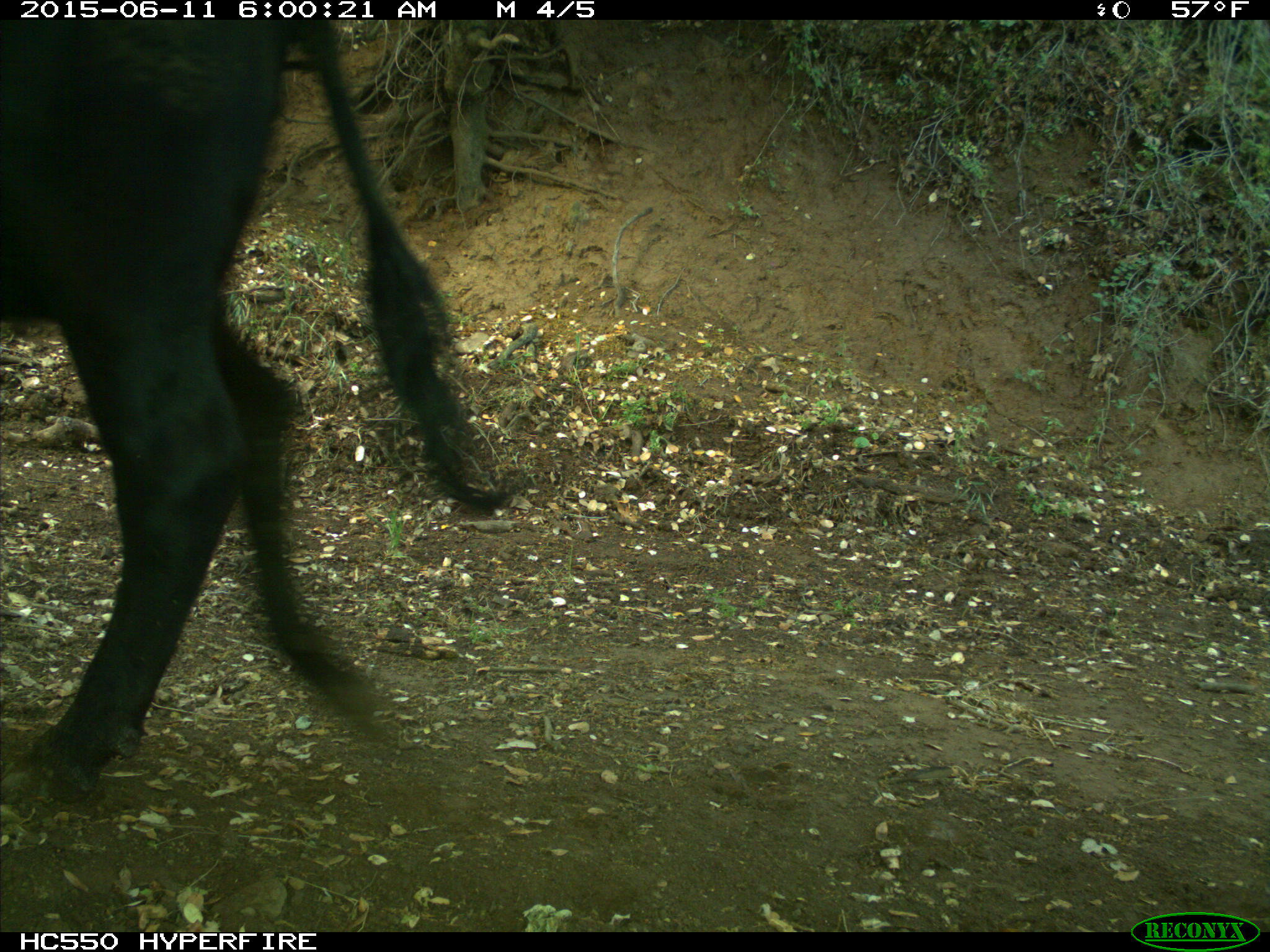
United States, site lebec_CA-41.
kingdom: Animalia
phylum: Chordata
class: Mammalia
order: Artiodactyla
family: Bovidae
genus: Bos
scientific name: Bos taurus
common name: domestic cow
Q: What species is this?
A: Bos taurus (domestic cow).